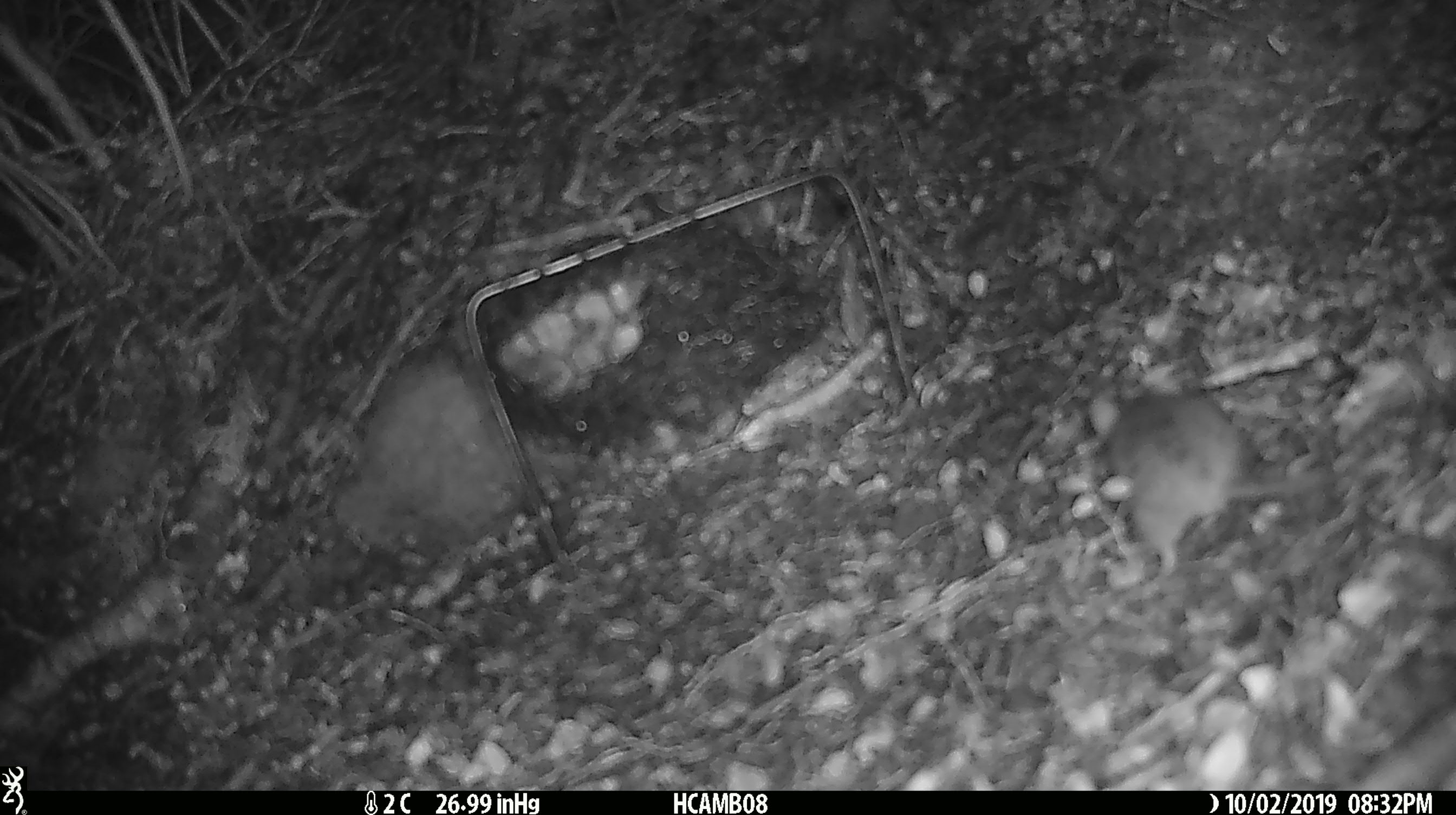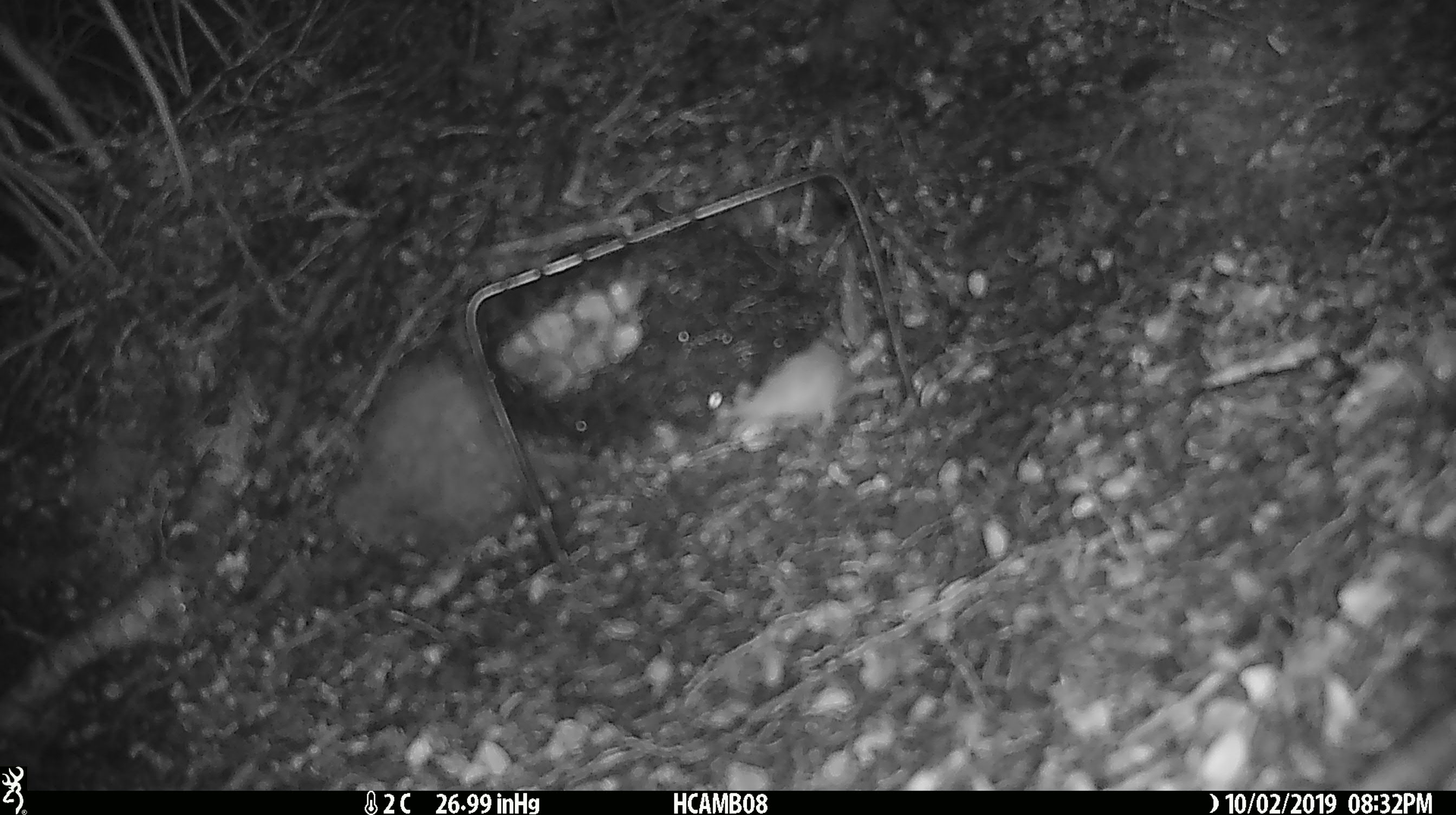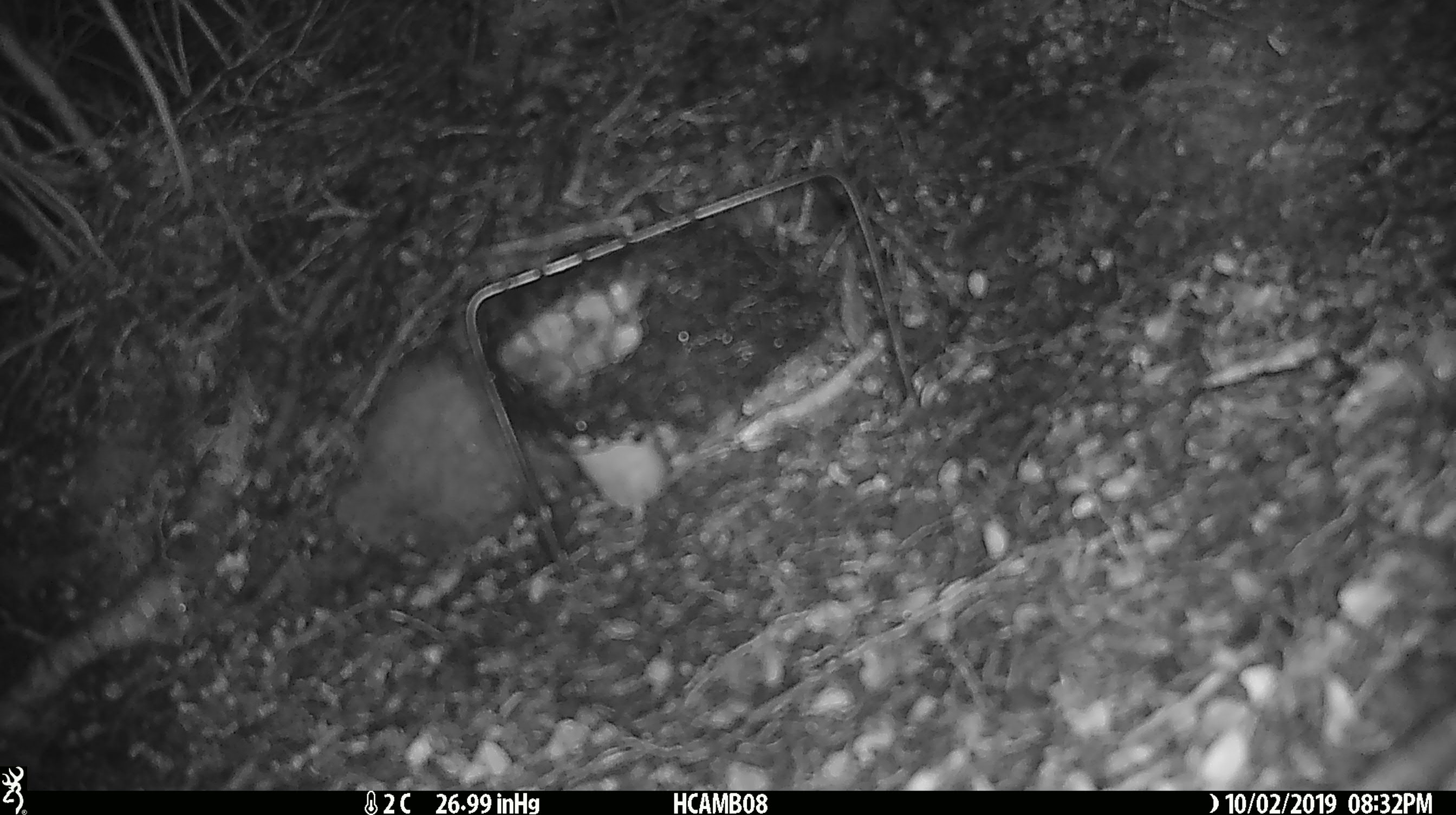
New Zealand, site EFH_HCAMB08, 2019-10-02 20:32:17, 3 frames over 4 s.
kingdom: Animalia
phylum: Chordata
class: Mammalia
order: Rodentia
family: Muridae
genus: Mus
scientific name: Mus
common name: mouse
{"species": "mouse (Mus)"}